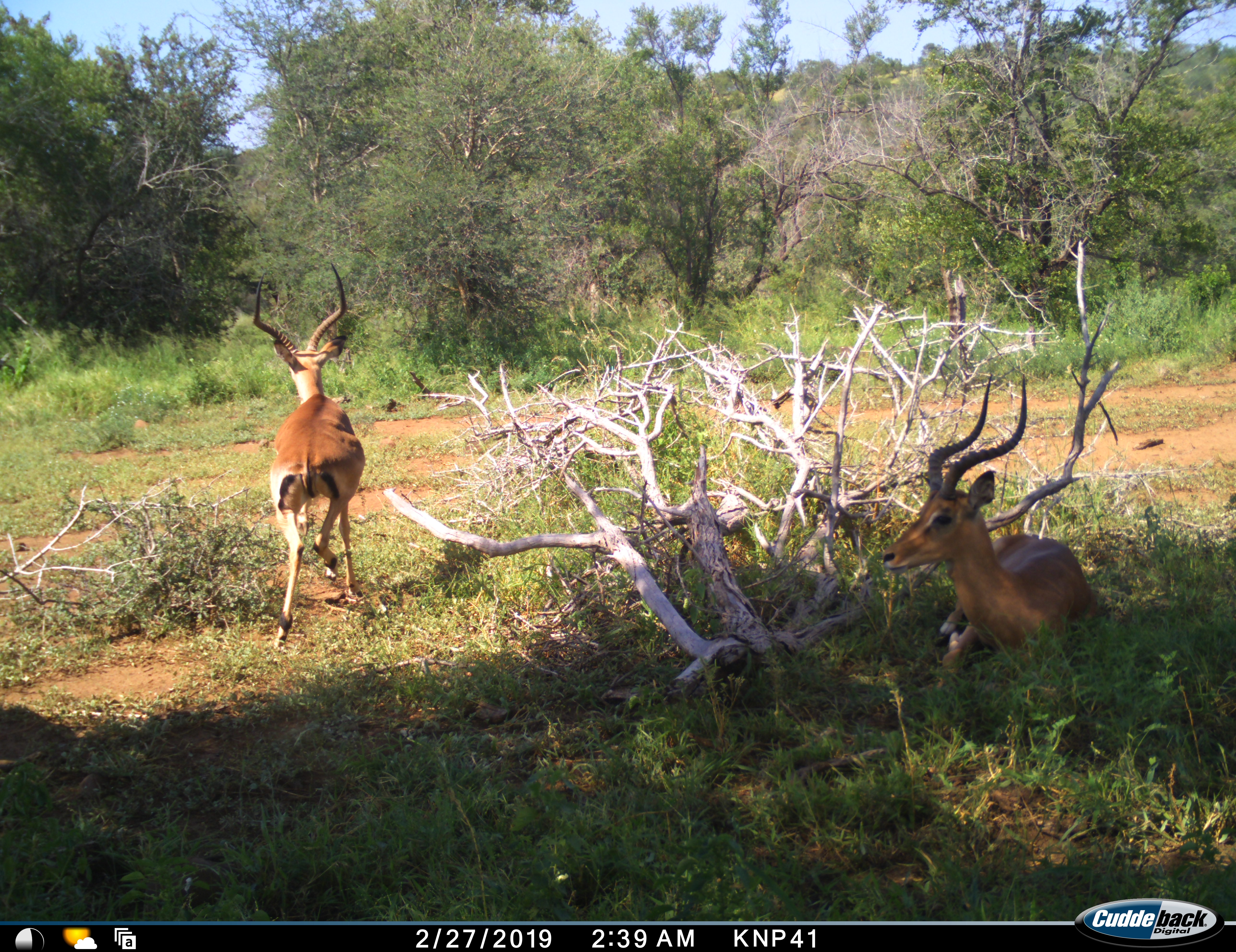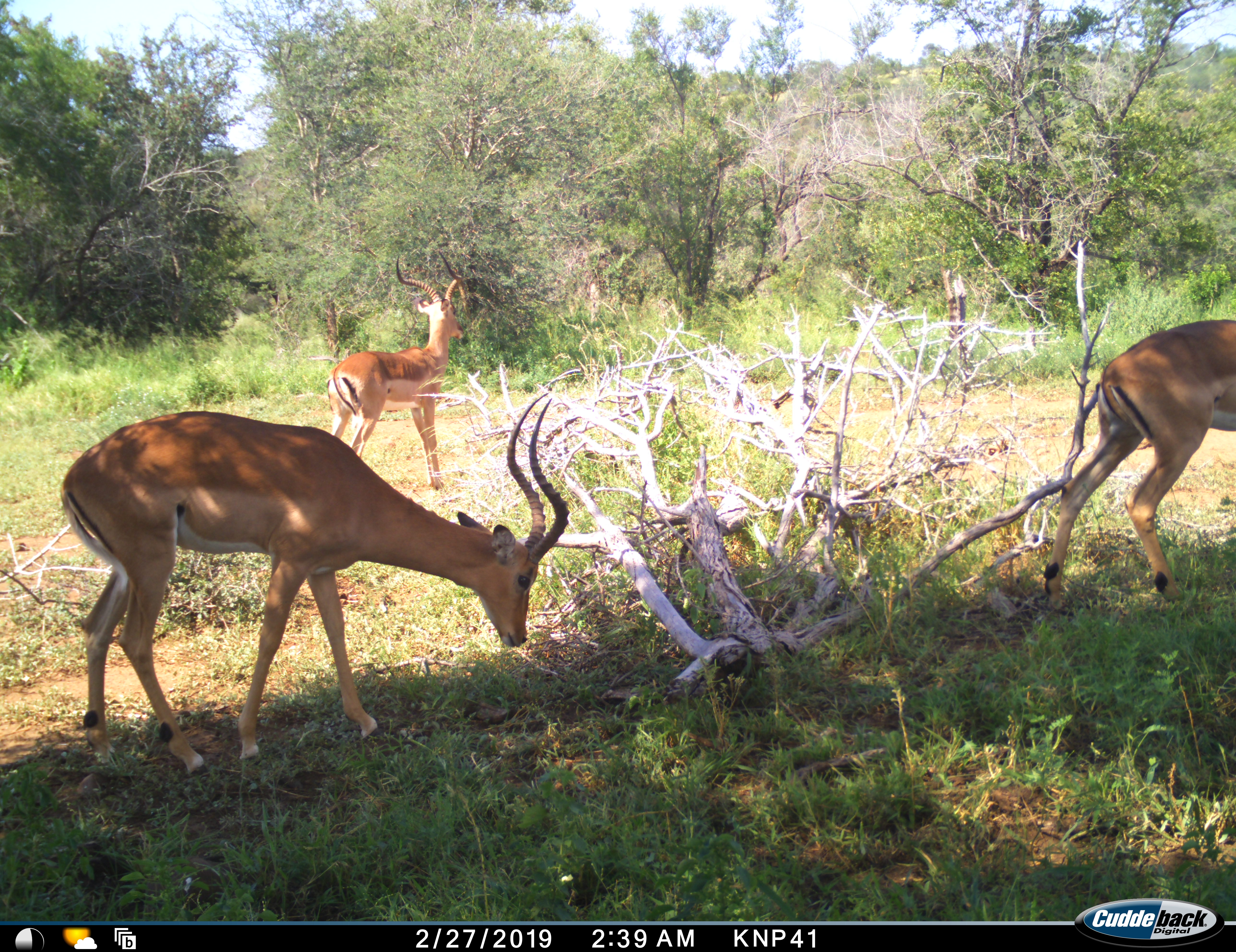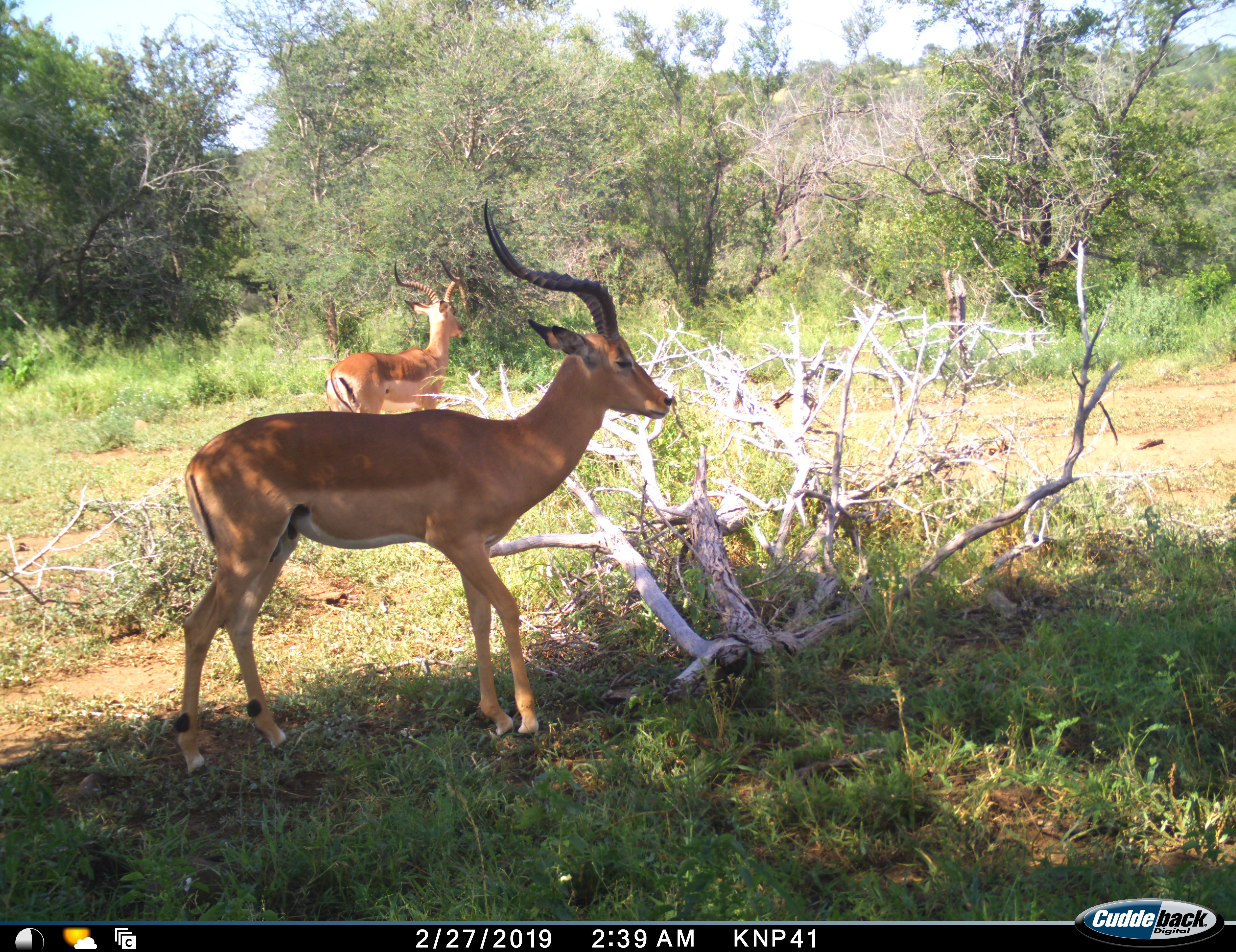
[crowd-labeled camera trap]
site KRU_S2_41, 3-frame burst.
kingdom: Animalia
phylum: Chordata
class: Mammalia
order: Artiodactyla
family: Bovidae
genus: Aepyceros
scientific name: Aepyceros melampus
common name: impala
Impala (Aepyceros melampus), count 3. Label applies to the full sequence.